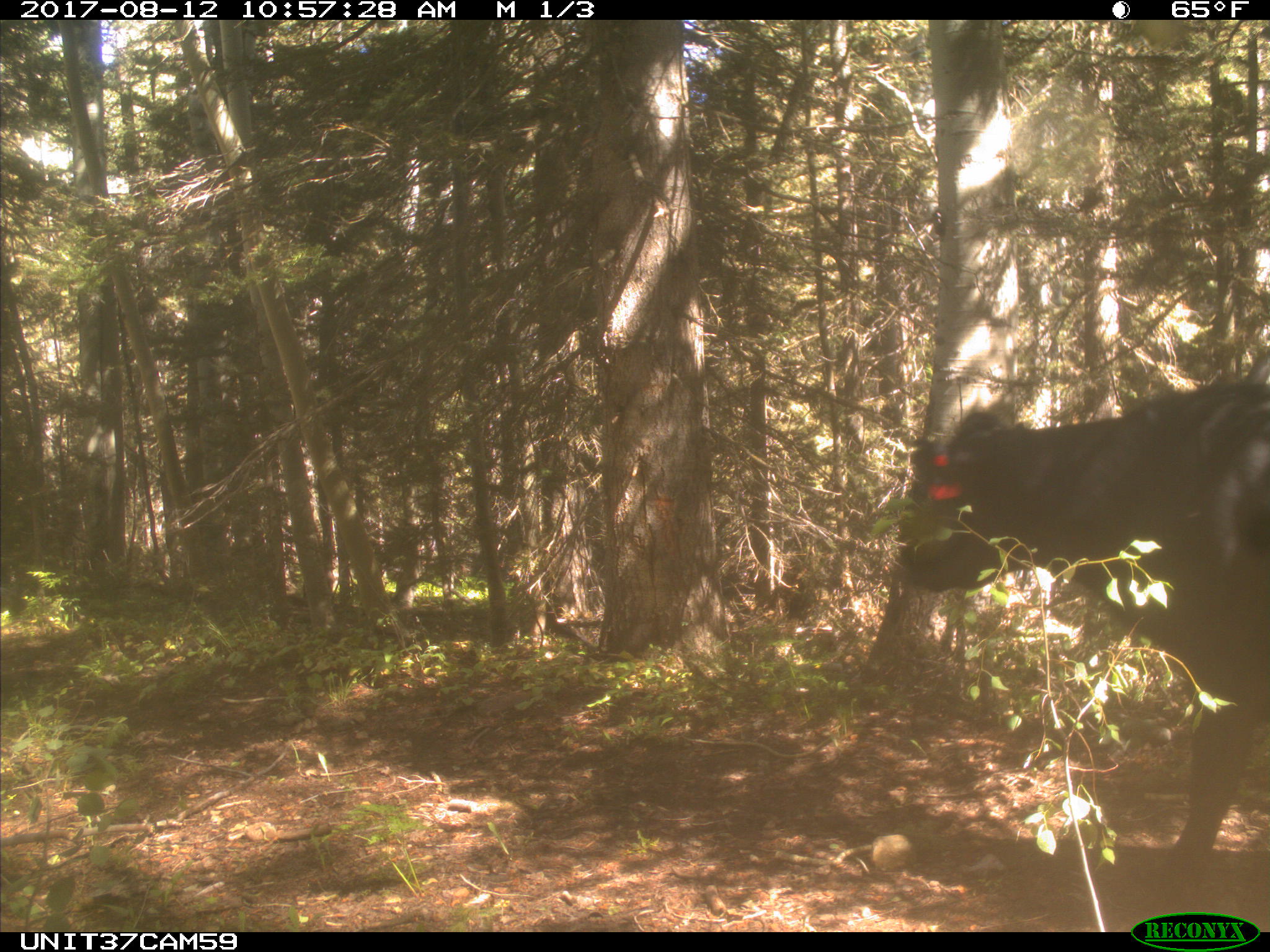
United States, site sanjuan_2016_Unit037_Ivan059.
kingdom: Animalia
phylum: Chordata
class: Mammalia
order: Artiodactyla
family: Bovidae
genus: Bos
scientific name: Bos taurus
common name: domestic cow